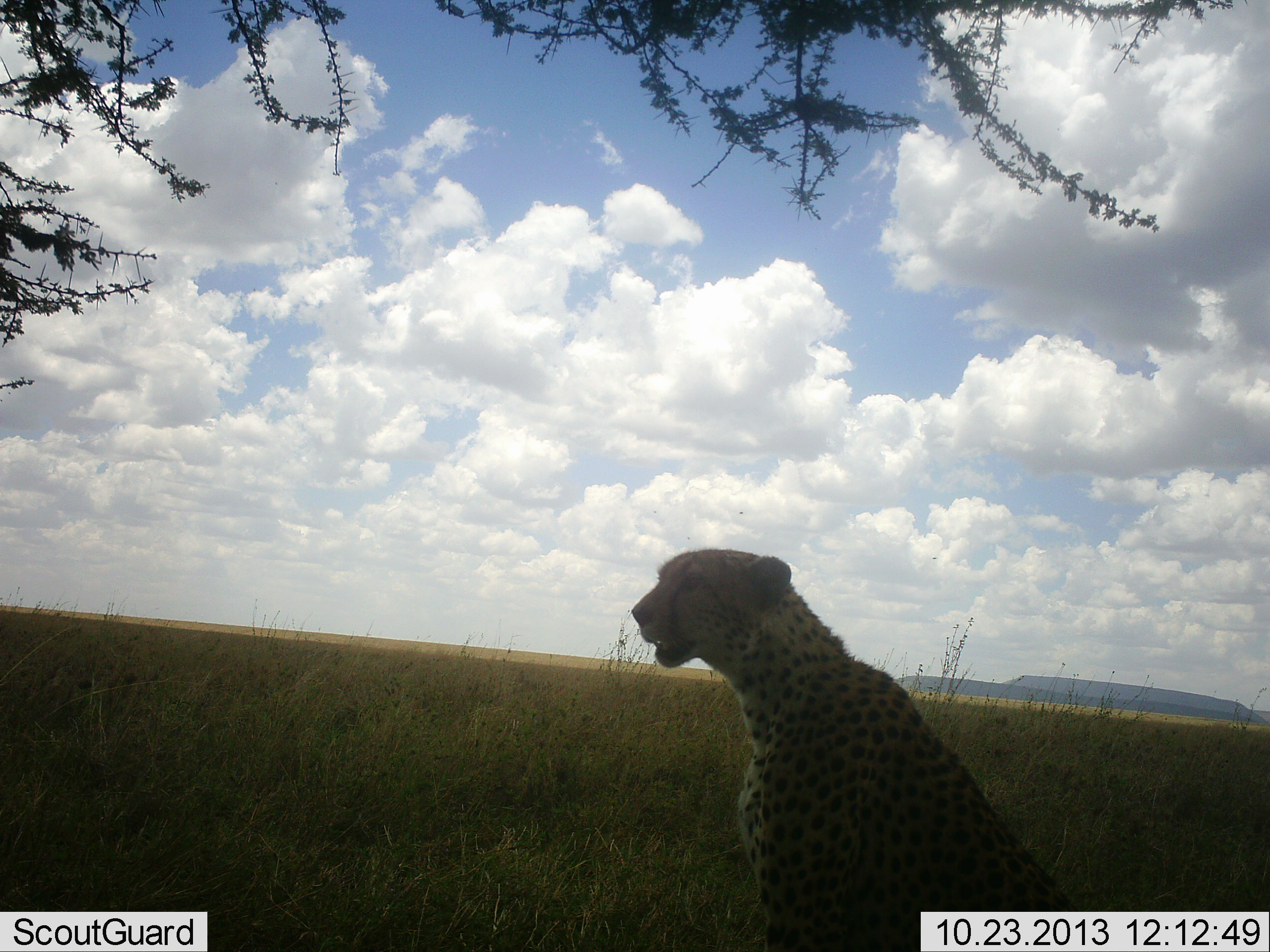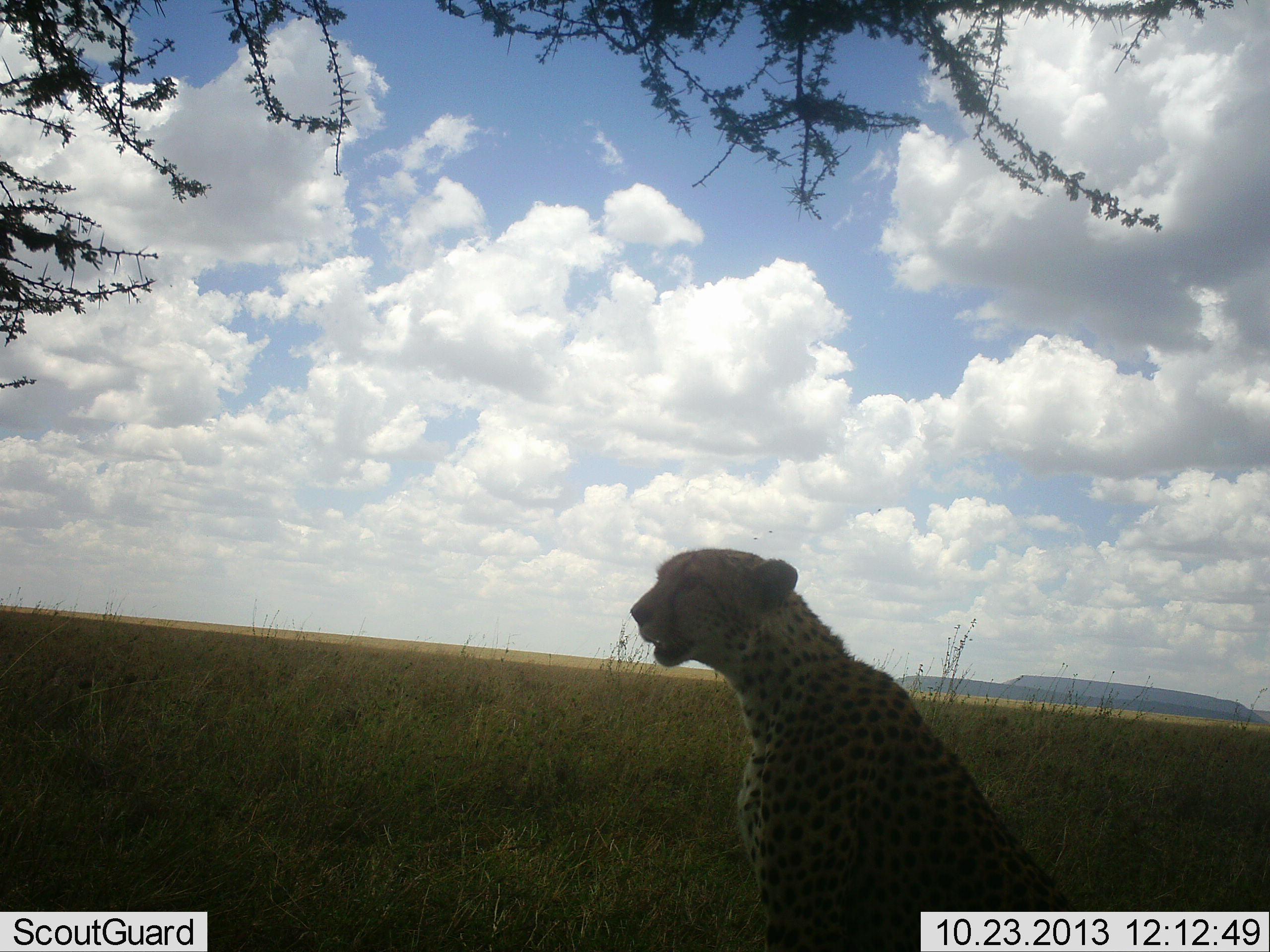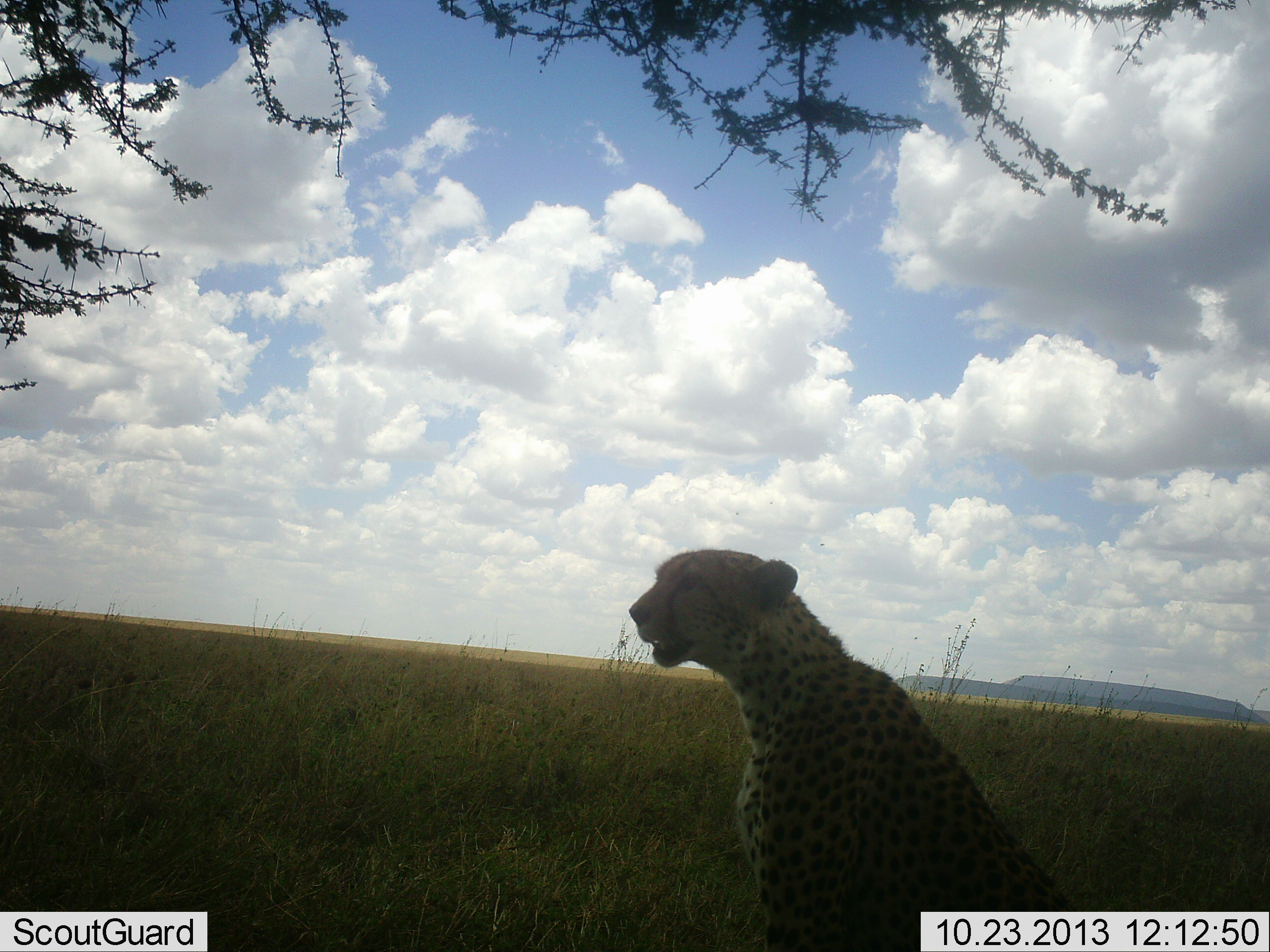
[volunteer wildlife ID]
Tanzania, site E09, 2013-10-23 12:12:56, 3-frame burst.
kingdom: Animalia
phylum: Chordata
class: Mammalia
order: Carnivora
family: Felidae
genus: Acinonyx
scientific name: Acinonyx jubatus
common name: cheetah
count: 1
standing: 9%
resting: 94%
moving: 0%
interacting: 3%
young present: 0%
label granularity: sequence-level